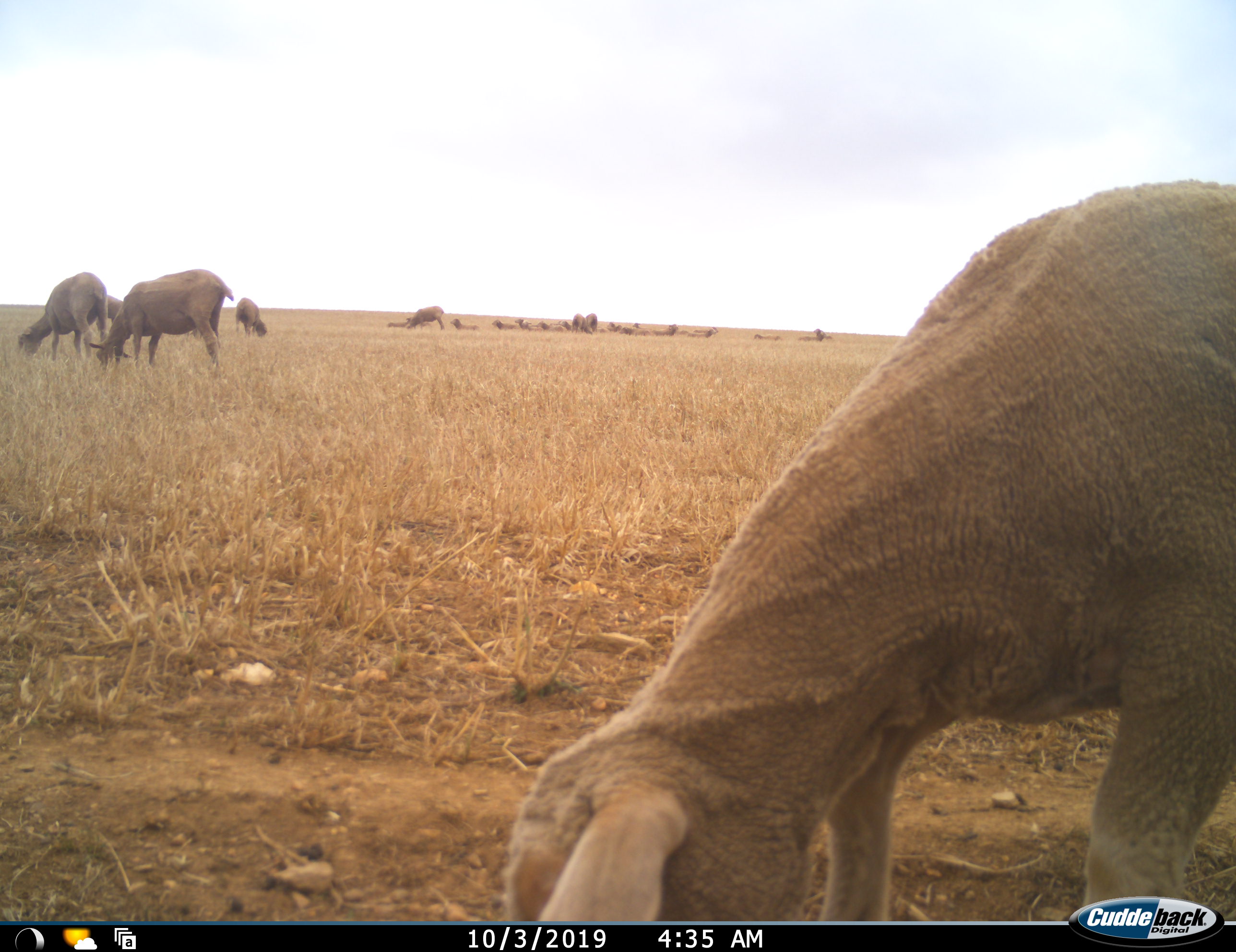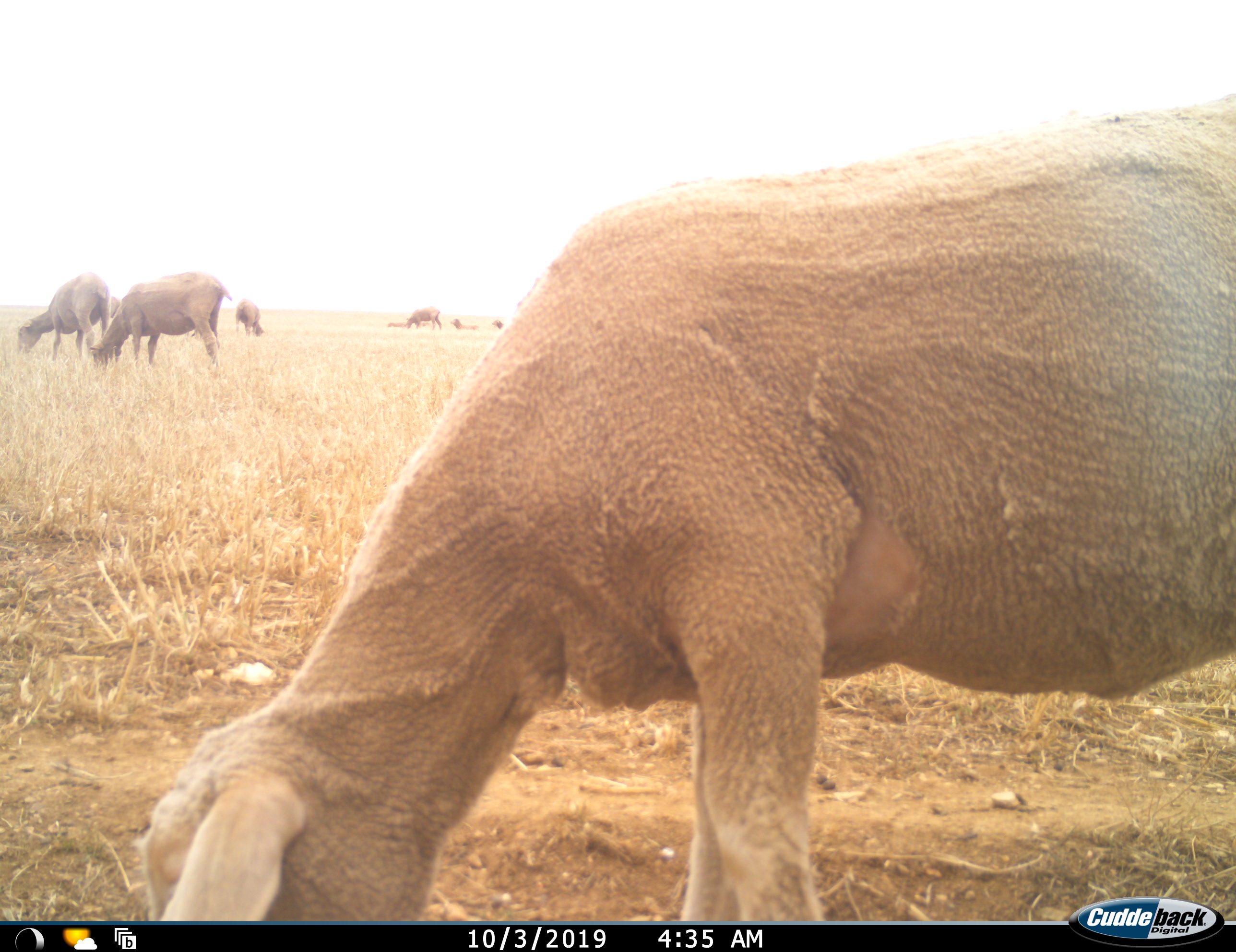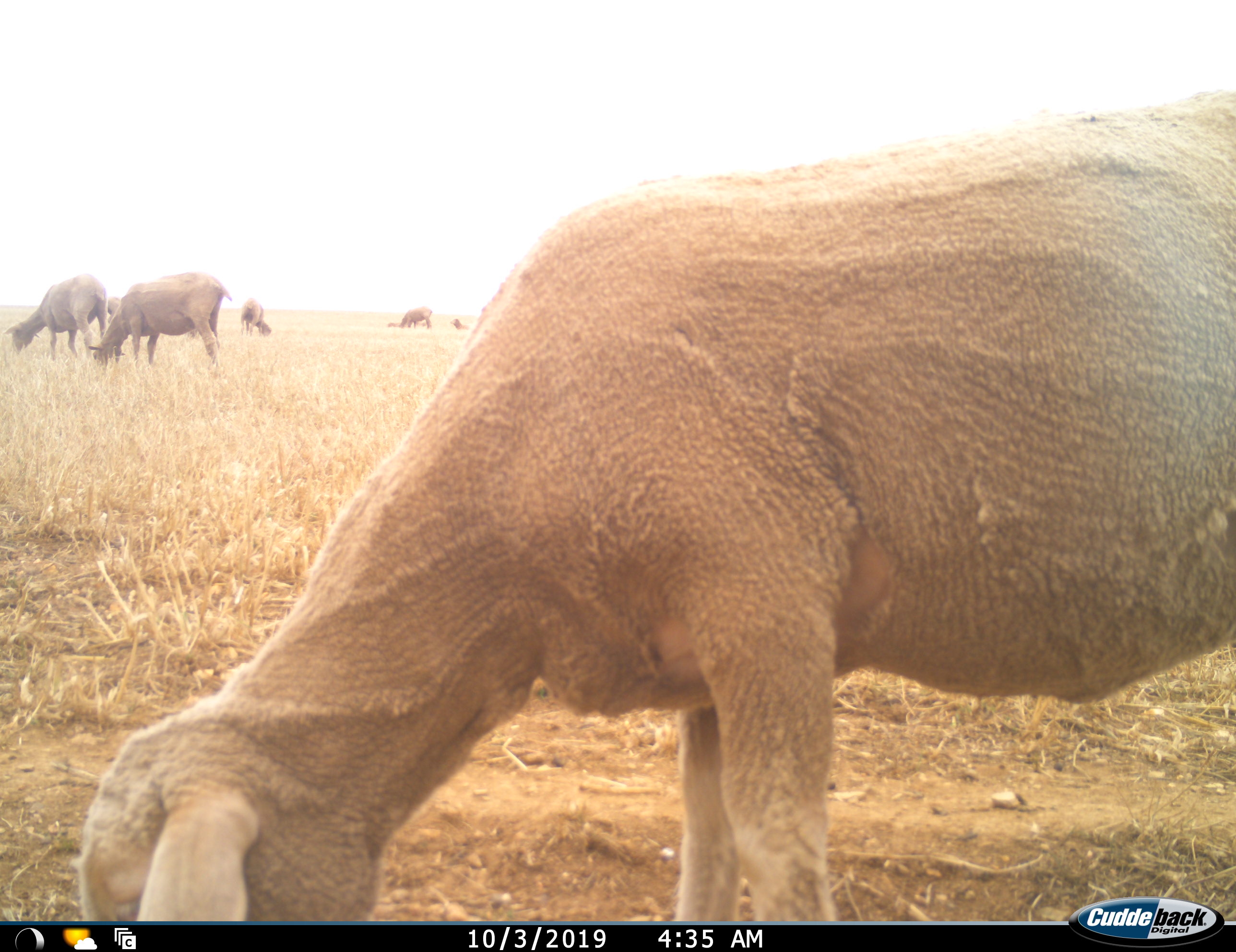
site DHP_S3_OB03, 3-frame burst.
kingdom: Animalia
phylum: Chordata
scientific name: Vertebrata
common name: domestic animal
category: domesticanimal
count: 11-50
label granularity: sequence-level